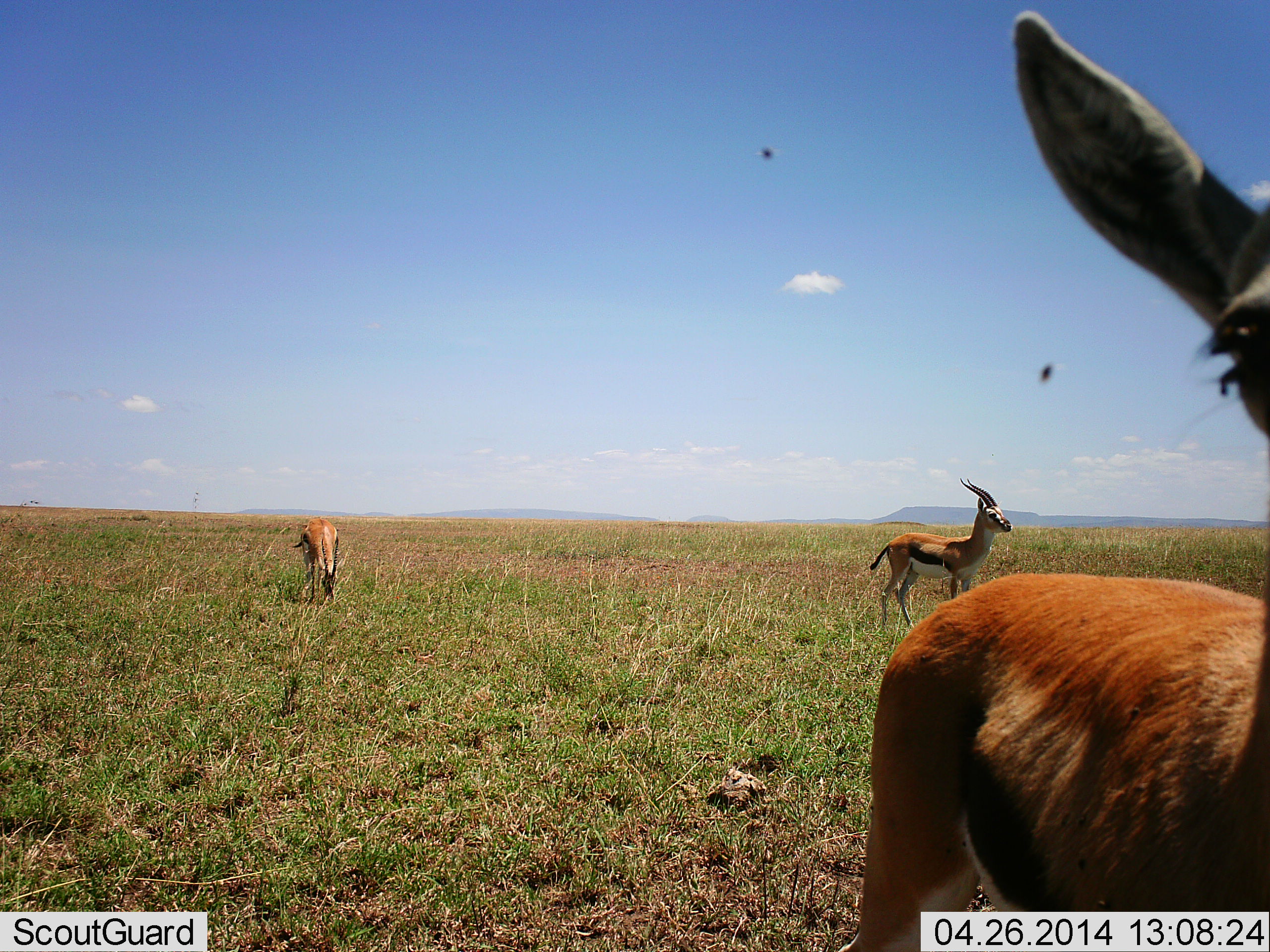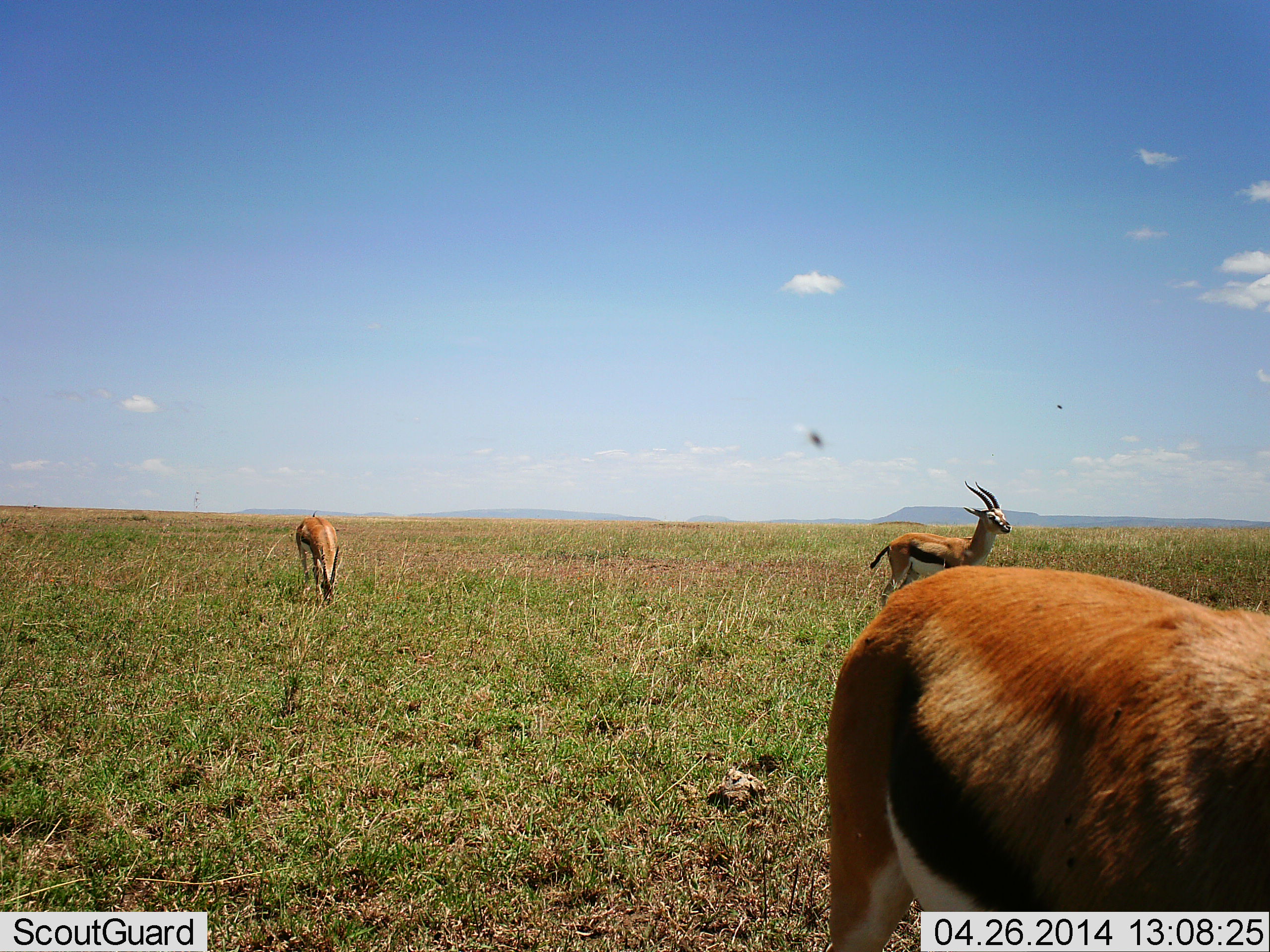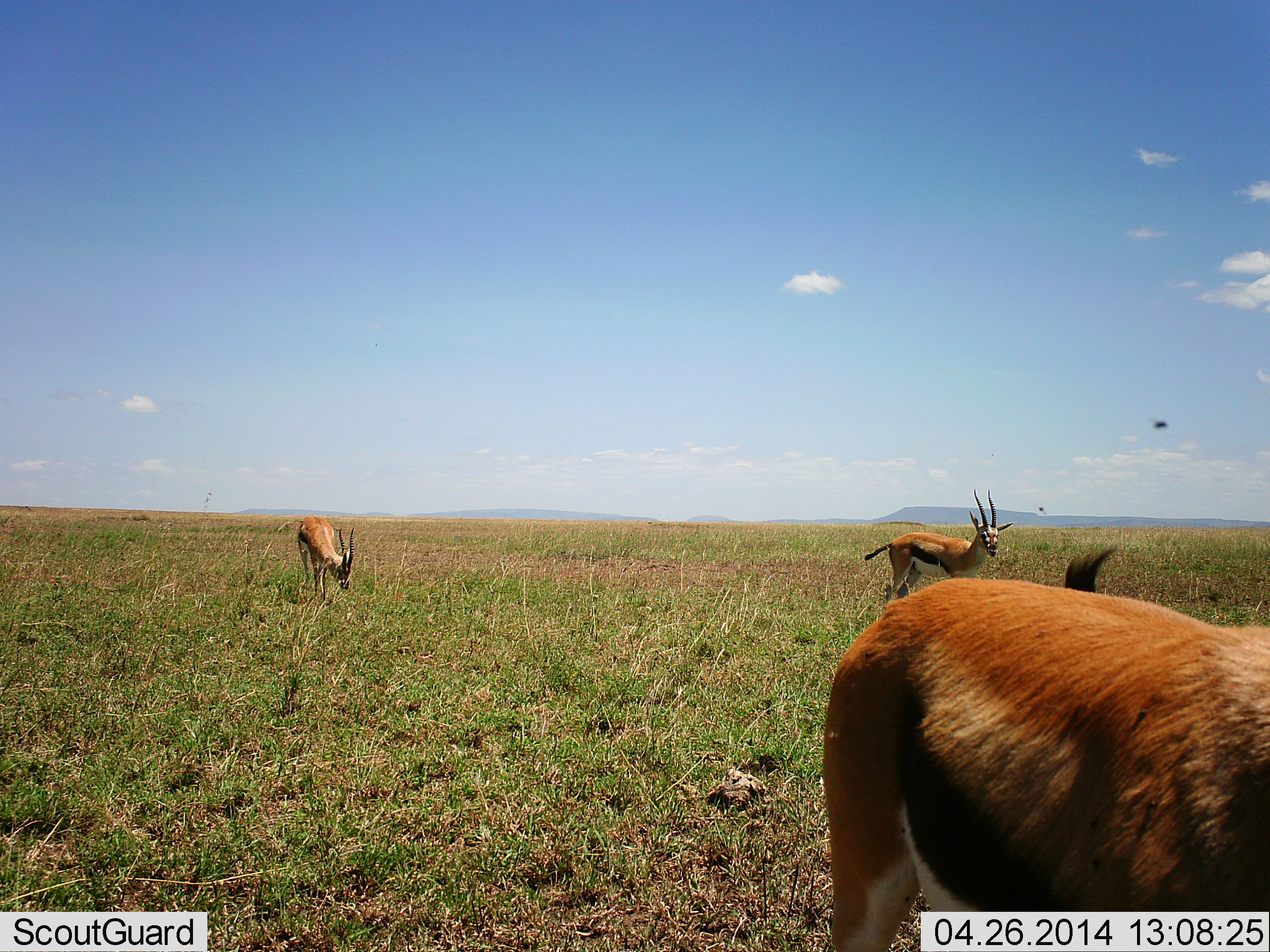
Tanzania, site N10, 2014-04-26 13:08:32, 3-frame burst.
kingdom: Animalia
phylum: Chordata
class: Mammalia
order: Artiodactyla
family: Bovidae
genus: Eudorcas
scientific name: Eudorcas thomsonii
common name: thomson's gazelle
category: gazellethomsons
Gazellethomsons (thomson's gazelle) (Eudorcas thomsonii), count 3. Behavior (volunteer vote fractions): standing 83%, resting 0%, moving 17%, interacting 0%. Young present (vote fraction): 0%. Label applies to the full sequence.